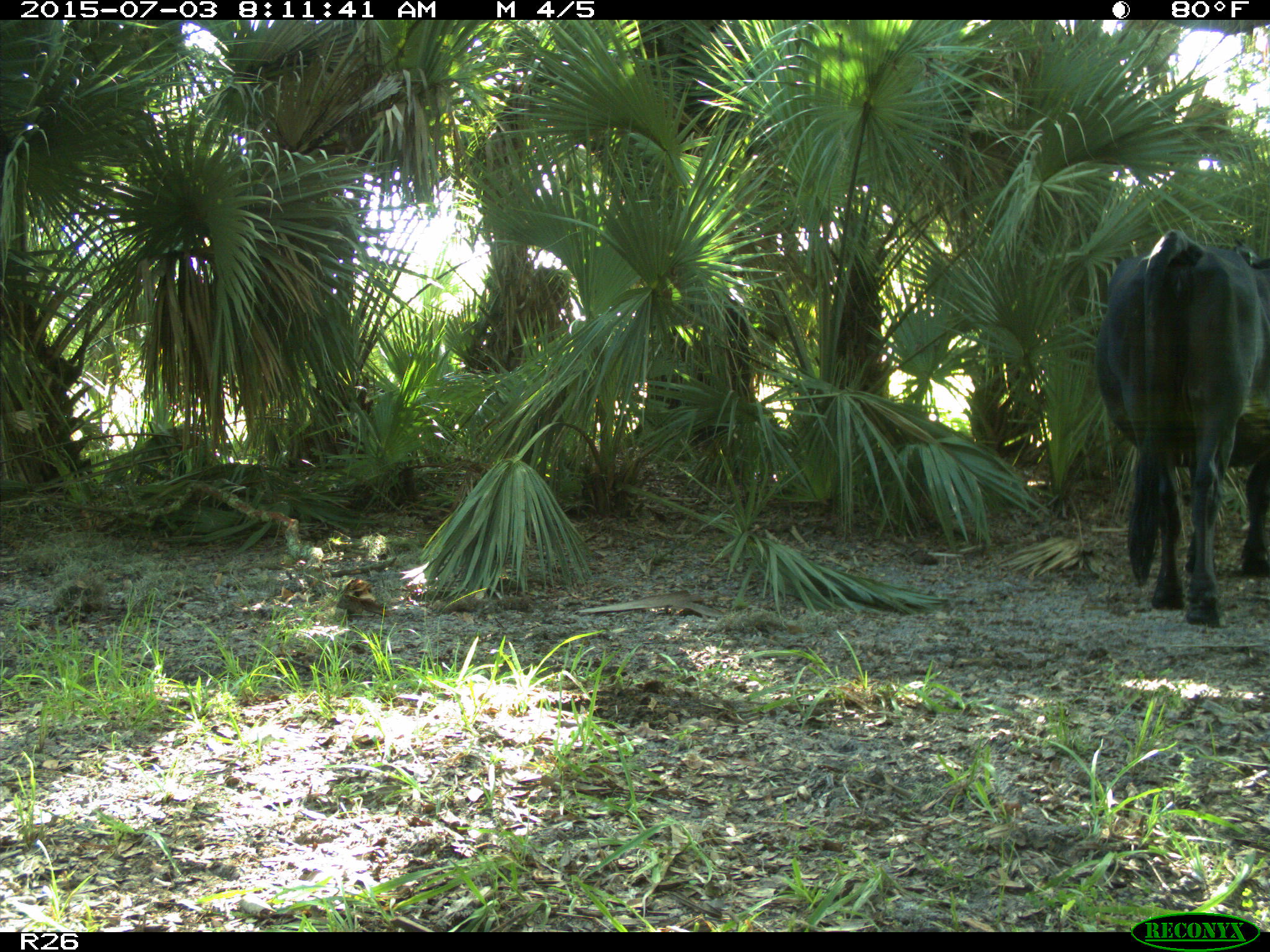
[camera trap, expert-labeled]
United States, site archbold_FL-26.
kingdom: Animalia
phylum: Chordata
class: Mammalia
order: Artiodactyla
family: Bovidae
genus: Bos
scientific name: Bos taurus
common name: domestic cow